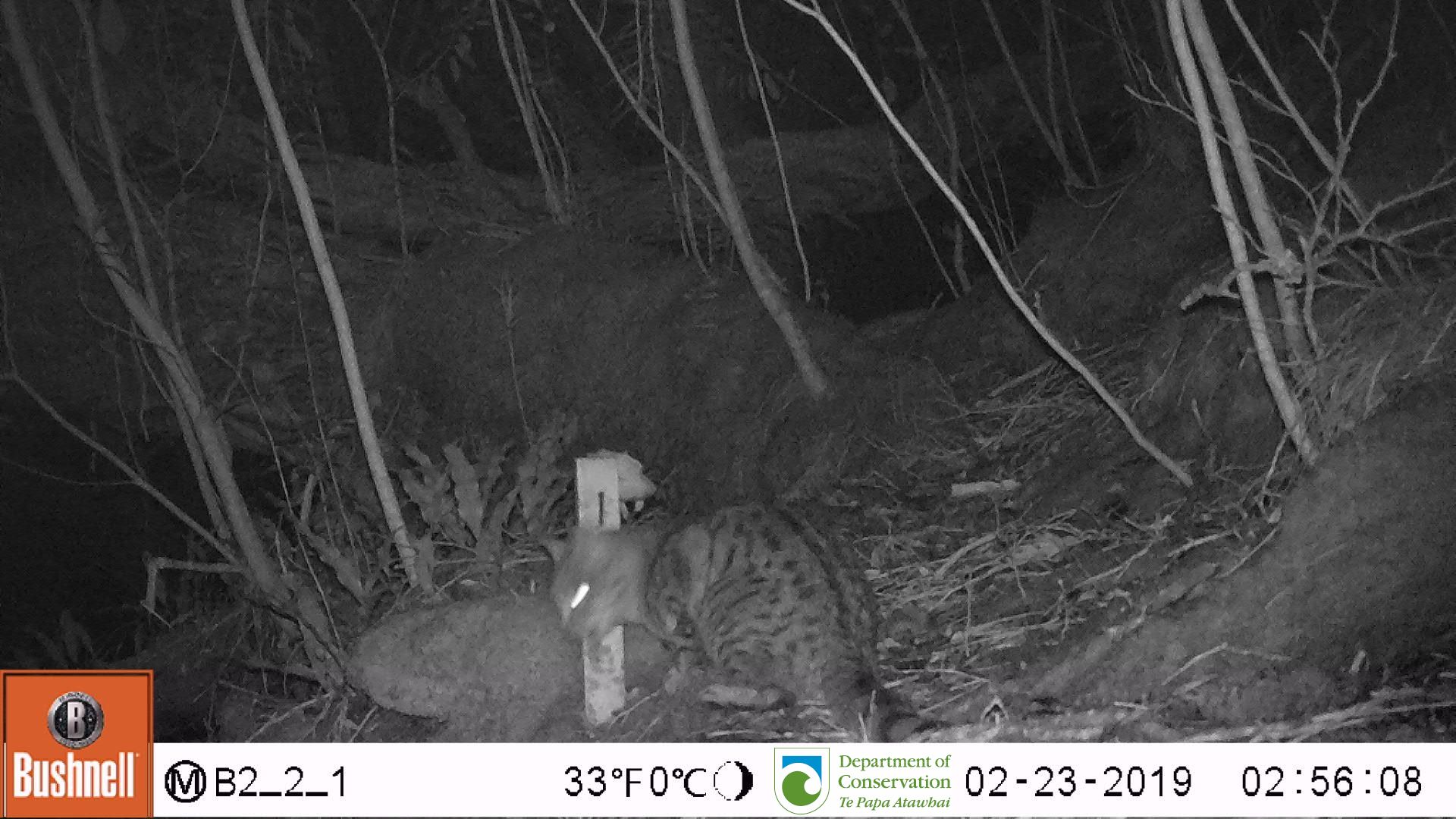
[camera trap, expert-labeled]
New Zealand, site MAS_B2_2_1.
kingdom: Animalia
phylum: Chordata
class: Mammalia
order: Carnivora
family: Felidae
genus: Felis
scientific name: Felis catus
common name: domestic cat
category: cat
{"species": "cat (domestic cat) (Felis catus)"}